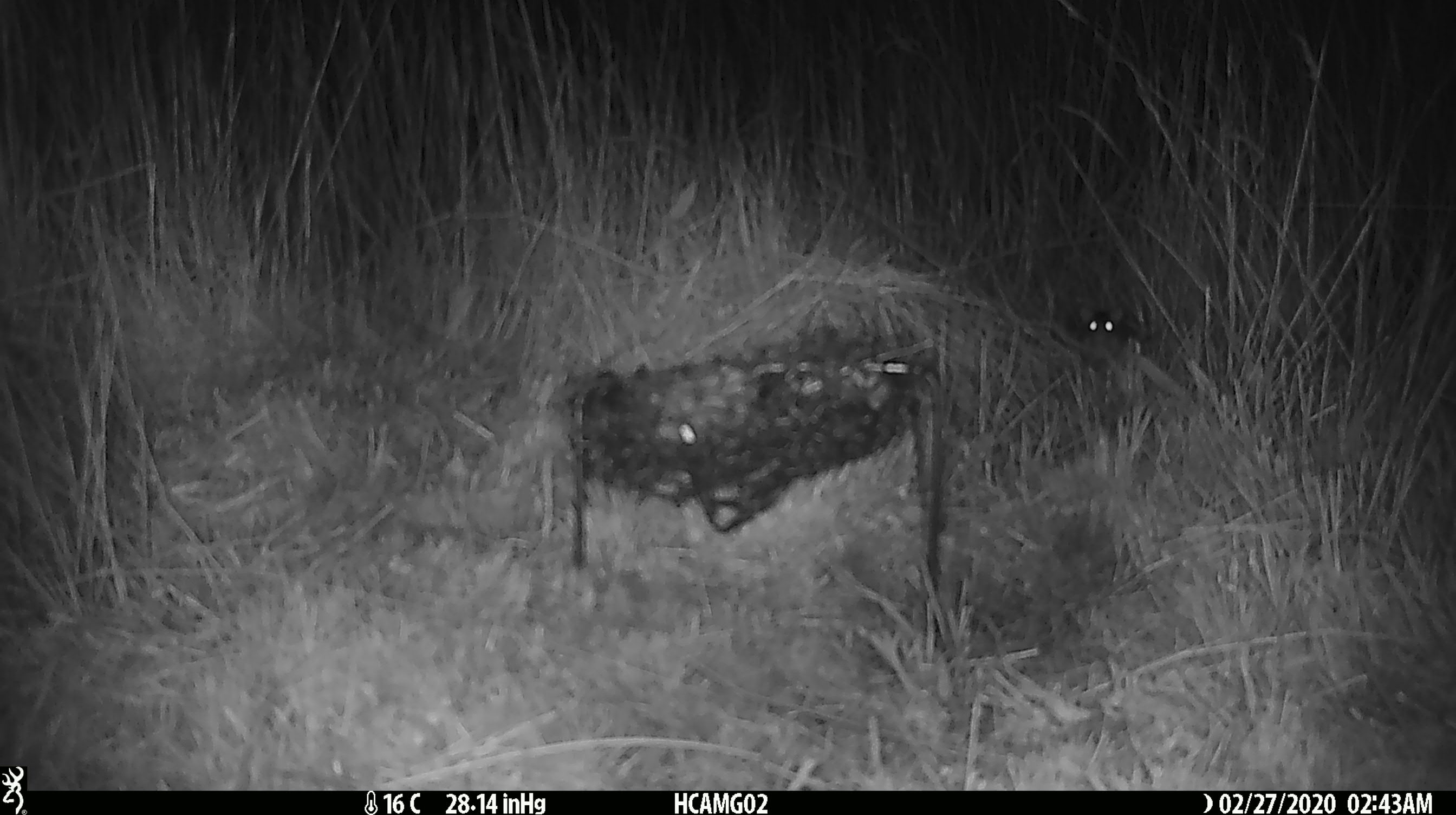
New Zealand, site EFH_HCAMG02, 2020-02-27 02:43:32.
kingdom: Animalia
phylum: Chordata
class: Mammalia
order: Rodentia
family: Muridae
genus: Mus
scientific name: Mus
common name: mouse